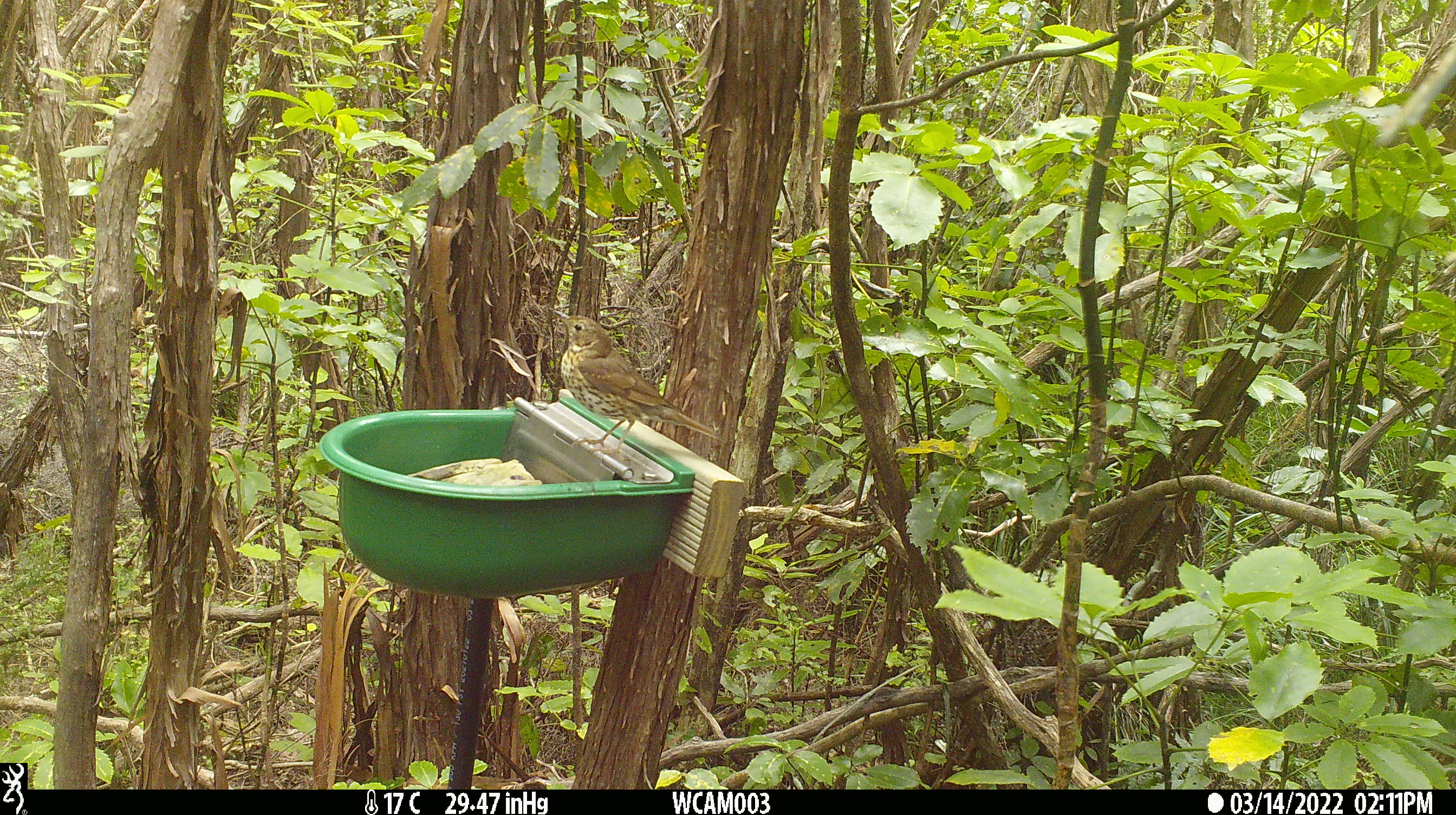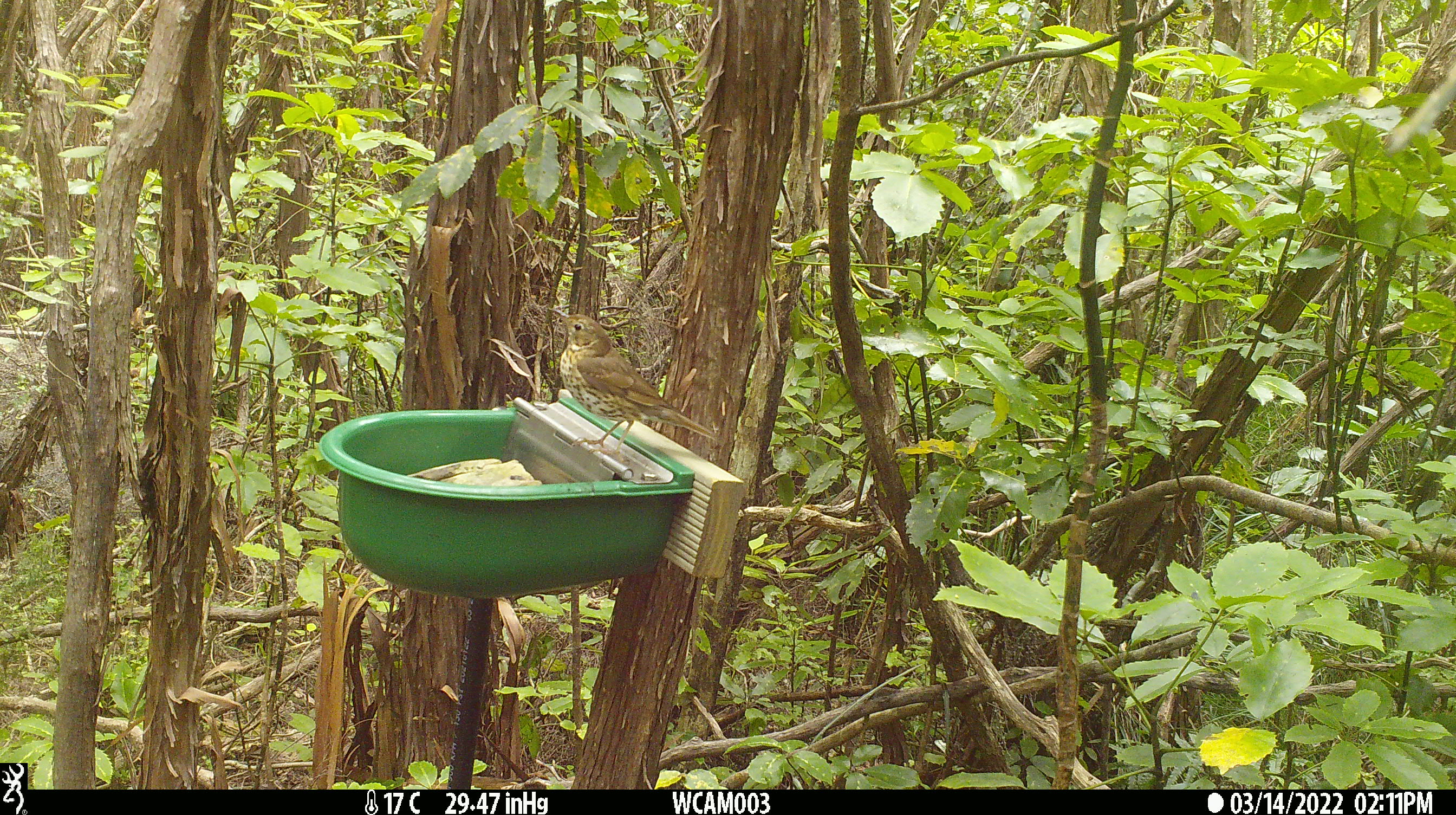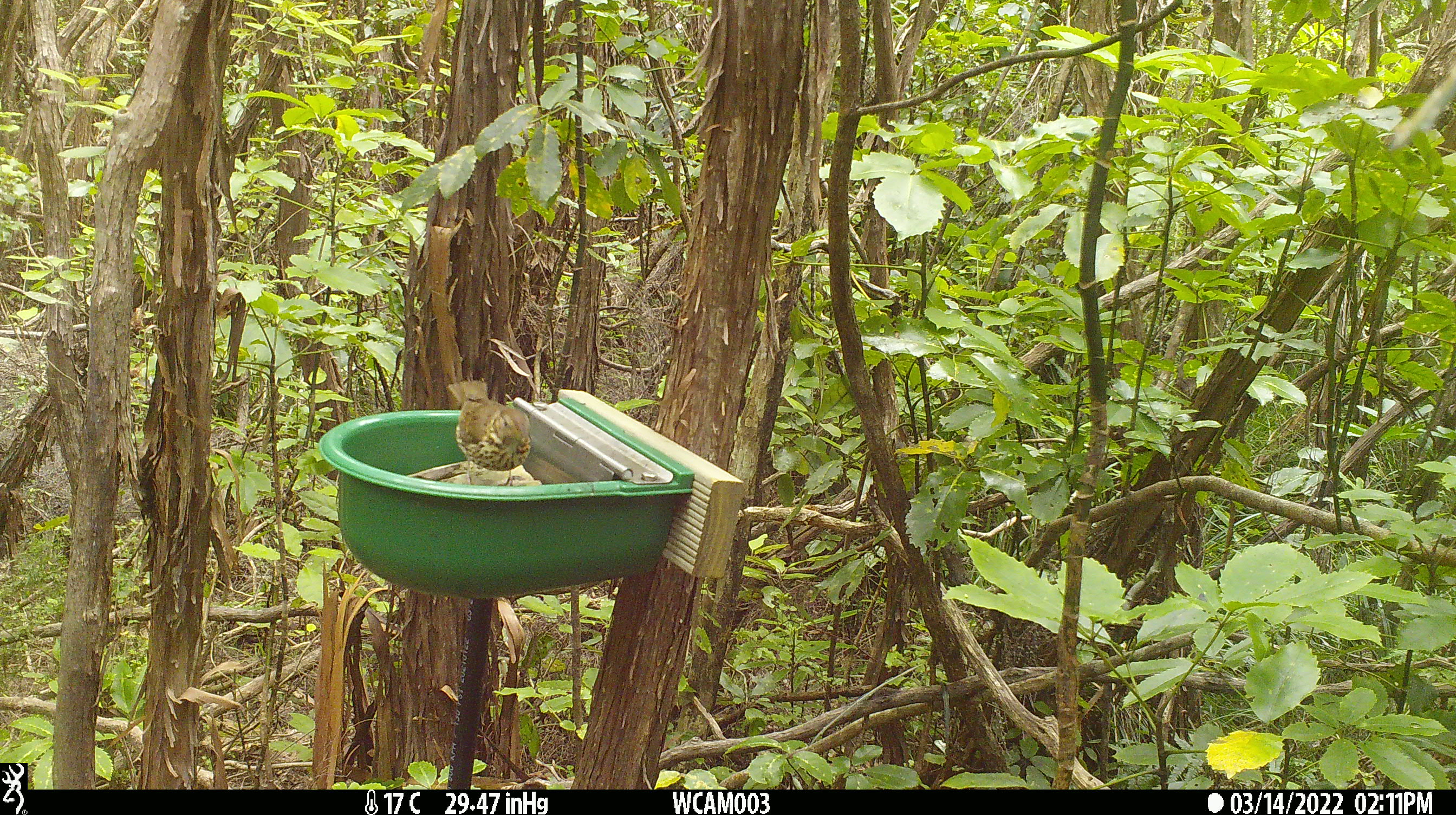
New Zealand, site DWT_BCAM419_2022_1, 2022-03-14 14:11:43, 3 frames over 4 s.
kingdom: Animalia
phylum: Chordata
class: Aves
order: Passeriformes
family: Turdidae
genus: Turdus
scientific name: Turdus philomelos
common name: song thrush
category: thrush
Thrush (song thrush) (Turdus philomelos).